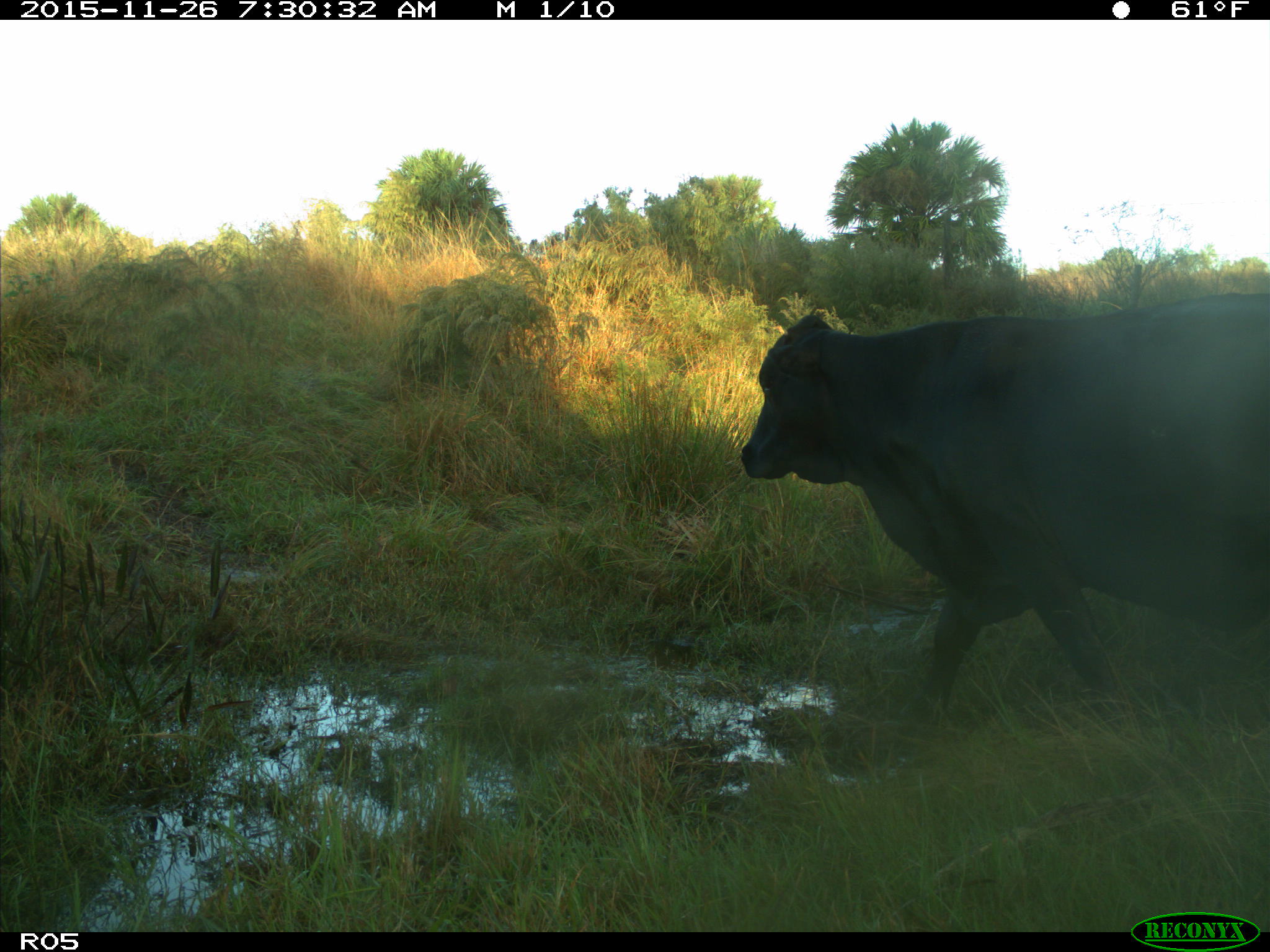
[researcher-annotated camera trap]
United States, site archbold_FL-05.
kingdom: Animalia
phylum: Chordata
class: Mammalia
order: Artiodactyla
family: Bovidae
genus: Bos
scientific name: Bos taurus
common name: domestic cow